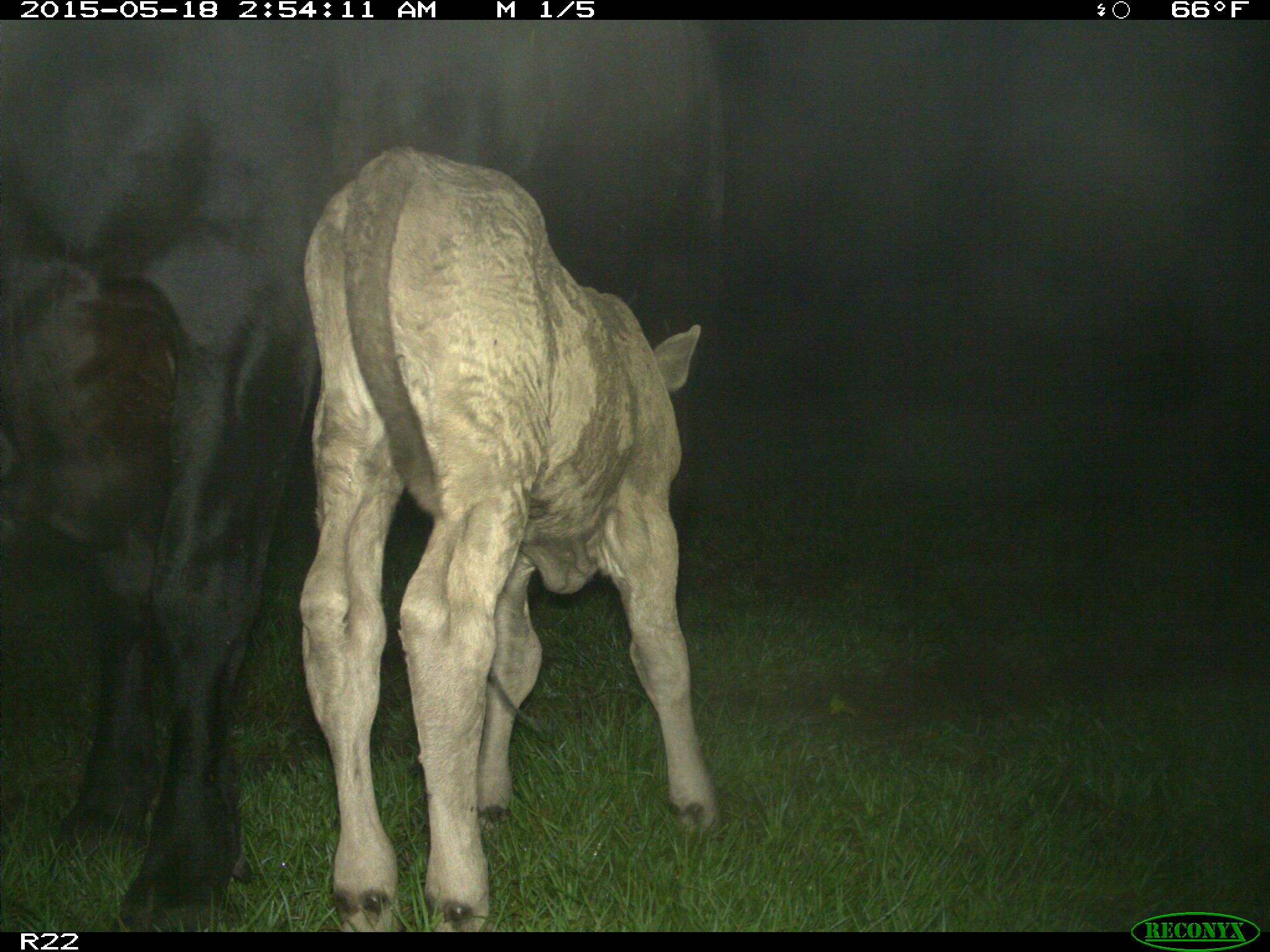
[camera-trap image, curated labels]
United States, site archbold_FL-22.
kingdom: Animalia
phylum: Chordata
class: Mammalia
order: Artiodactyla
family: Bovidae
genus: Bos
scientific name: Bos taurus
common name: domestic cow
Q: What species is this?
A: Bos taurus (domestic cow).